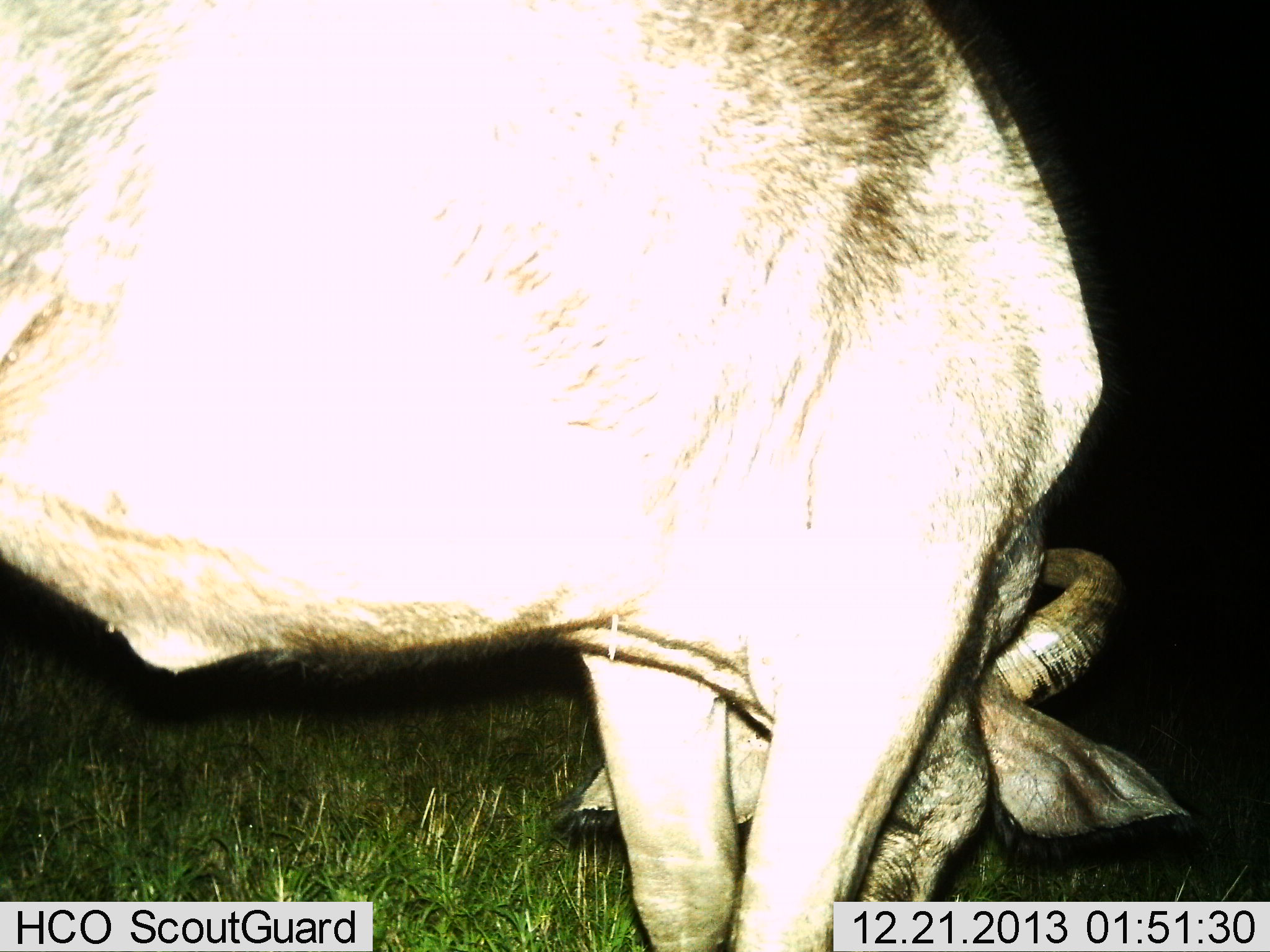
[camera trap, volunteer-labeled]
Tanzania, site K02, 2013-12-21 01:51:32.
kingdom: Animalia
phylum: Chordata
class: Mammalia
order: Artiodactyla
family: Bovidae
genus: Connochaetes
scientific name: Connochaetes taurinus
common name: blue wildebeest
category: wildebeest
Wildebeest (blue wildebeest) (Connochaetes taurinus), count 1. Behavior (volunteer vote fractions): standing 60%, resting 0%, moving 0%, interacting 0%. Young present (vote fraction): 0%. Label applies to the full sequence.